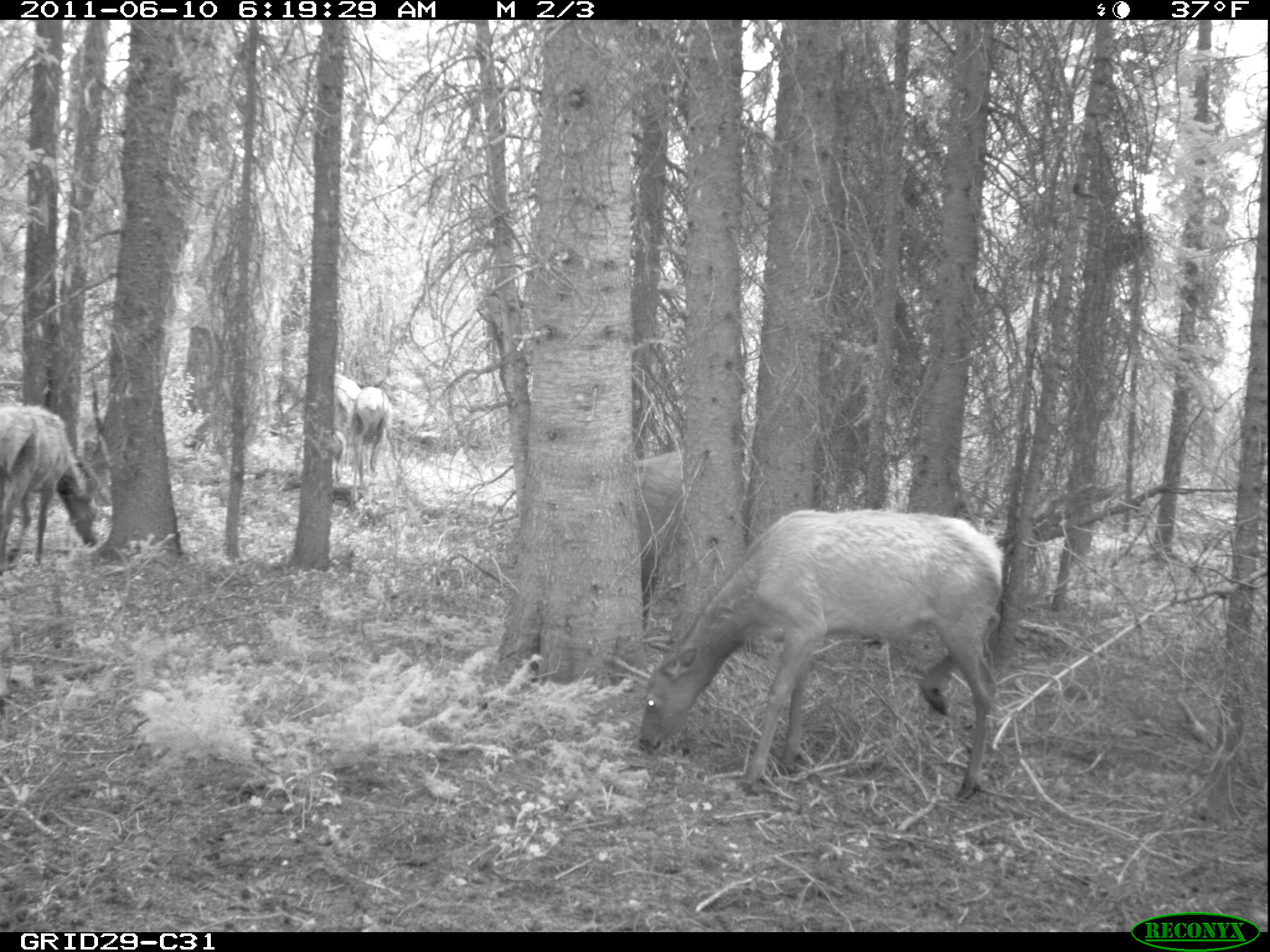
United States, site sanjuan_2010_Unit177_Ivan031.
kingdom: Animalia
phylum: Chordata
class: Mammalia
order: Artiodactyla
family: Cervidae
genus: Cervus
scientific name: Cervus elaphus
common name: red deer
Cervus elaphus (red deer).